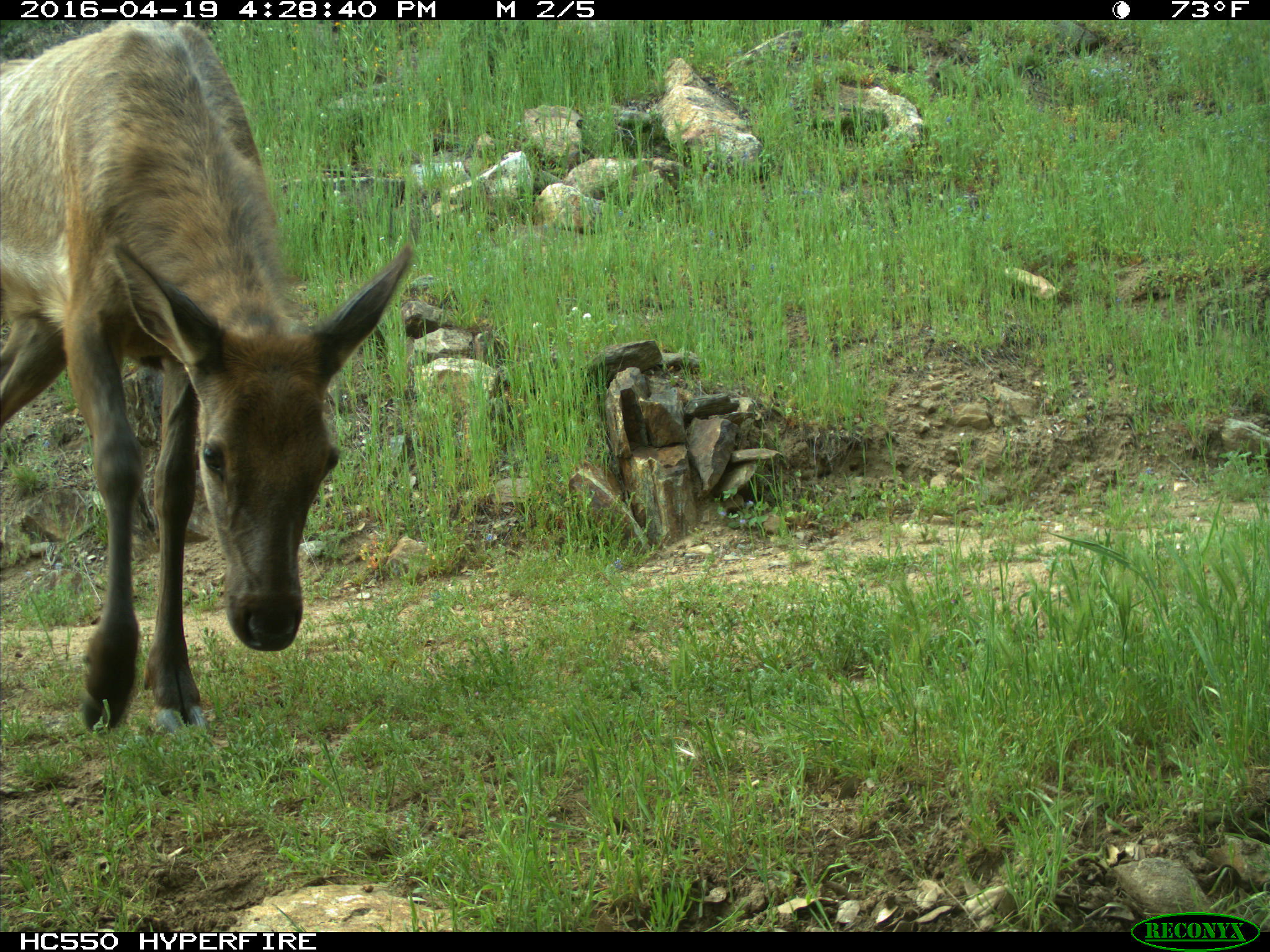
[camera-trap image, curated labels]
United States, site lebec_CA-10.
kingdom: Animalia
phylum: Chordata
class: Mammalia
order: Artiodactyla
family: Cervidae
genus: Cervus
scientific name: Cervus canadensis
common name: elk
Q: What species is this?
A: Cervus canadensis (elk).